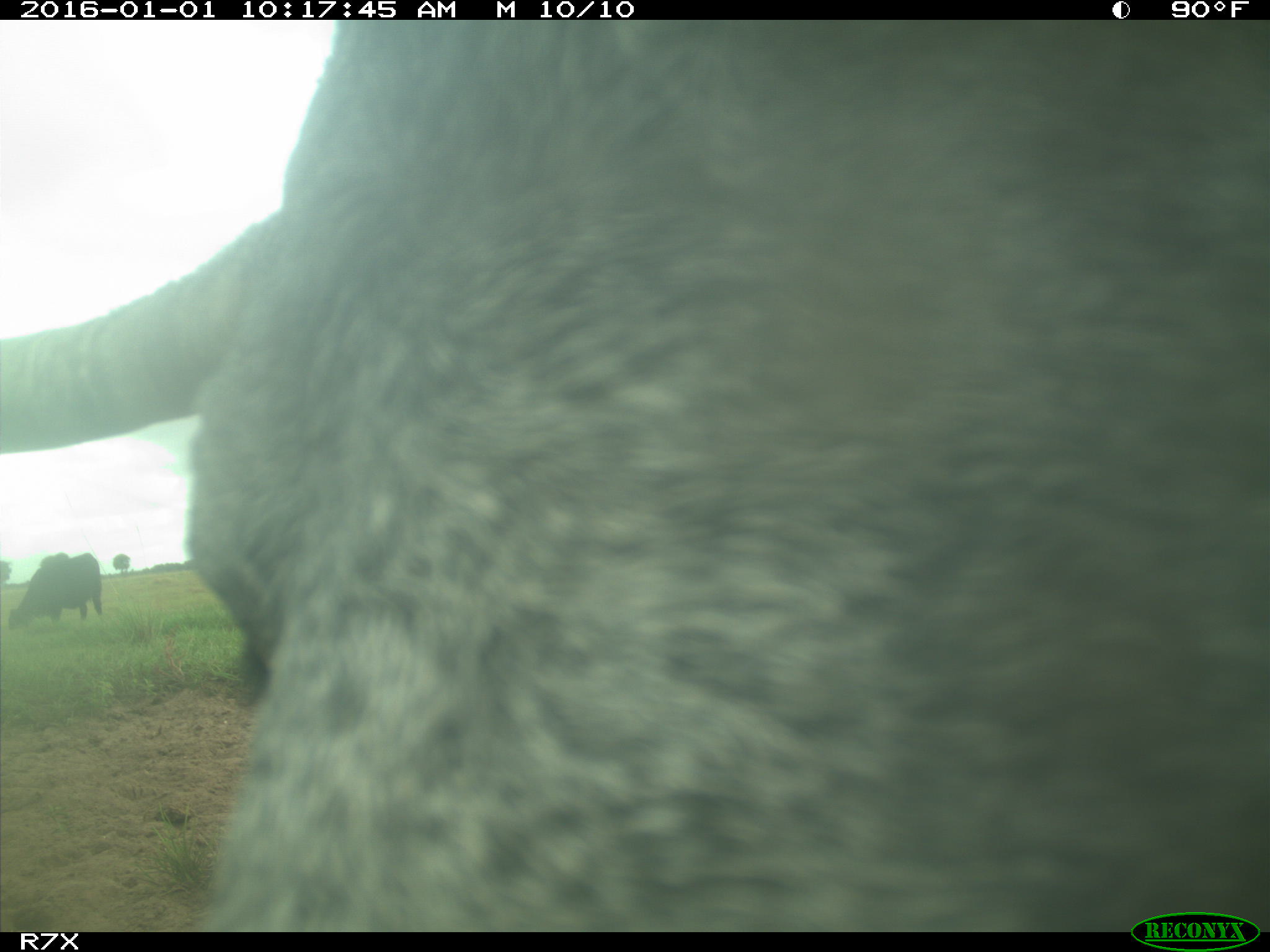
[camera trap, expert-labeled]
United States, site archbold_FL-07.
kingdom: Animalia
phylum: Chordata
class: Mammalia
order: Artiodactyla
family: Bovidae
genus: Bos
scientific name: Bos taurus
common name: domestic cow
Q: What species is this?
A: Bos taurus (domestic cow).